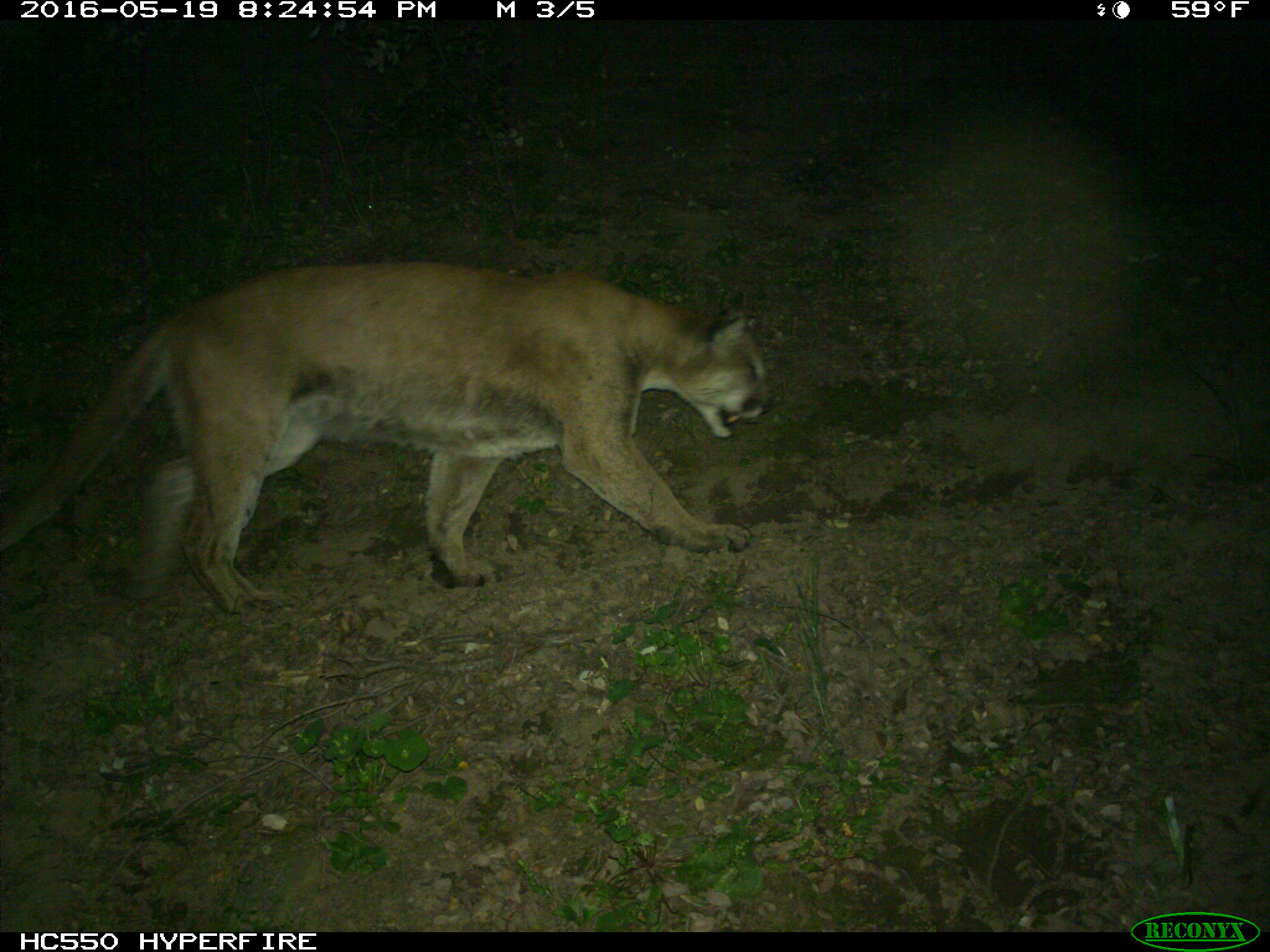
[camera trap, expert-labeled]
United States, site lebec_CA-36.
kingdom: Animalia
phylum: Chordata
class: Mammalia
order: Carnivora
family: Felidae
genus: Puma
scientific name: Puma concolor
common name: mountain lion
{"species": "Puma concolor (mountain lion)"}